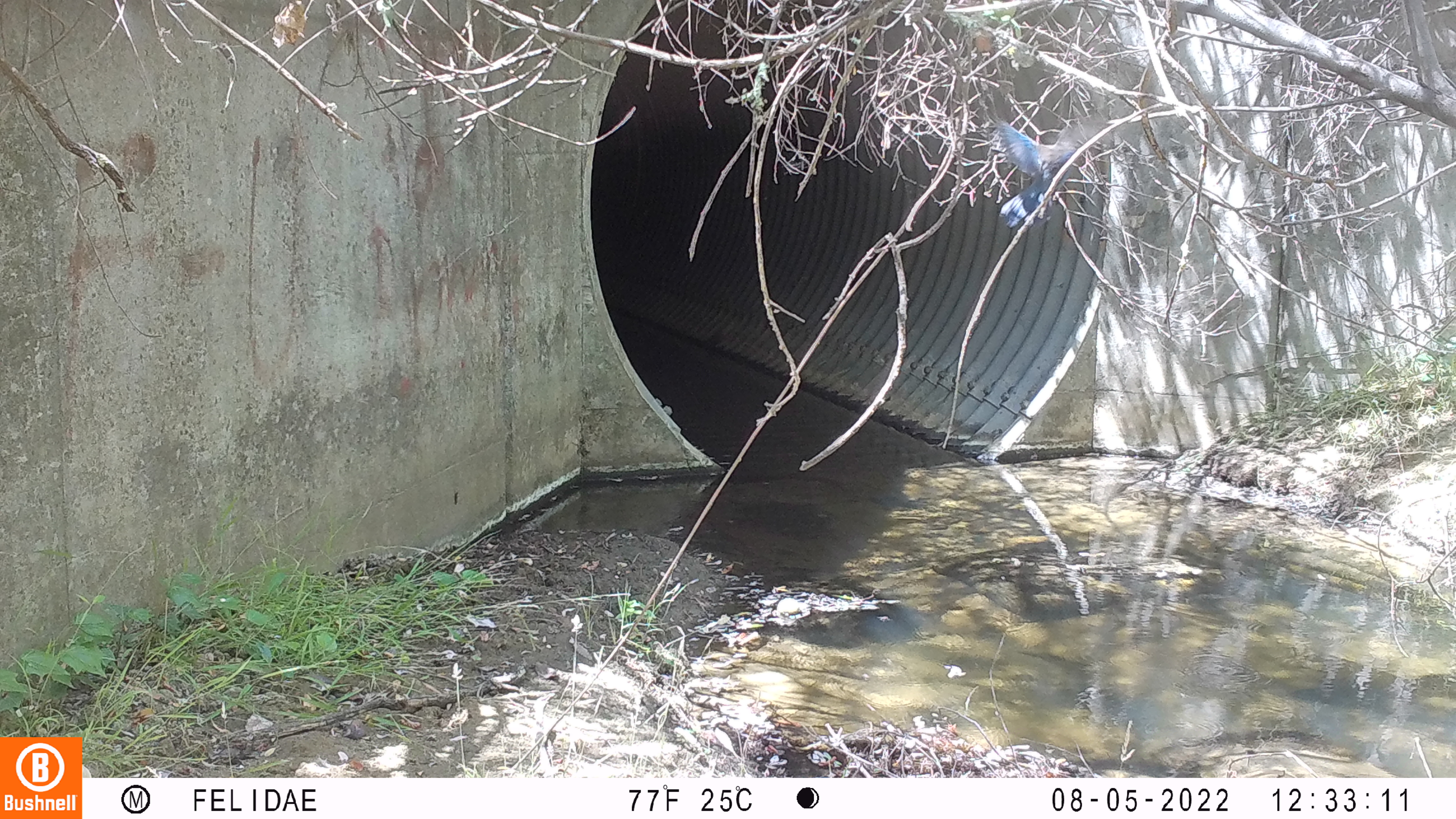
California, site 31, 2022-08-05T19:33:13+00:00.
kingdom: Animalia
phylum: Chordata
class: Aves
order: Passeriformes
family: Corvidae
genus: Cyanocitta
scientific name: Cyanocitta stelleri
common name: steller's jay